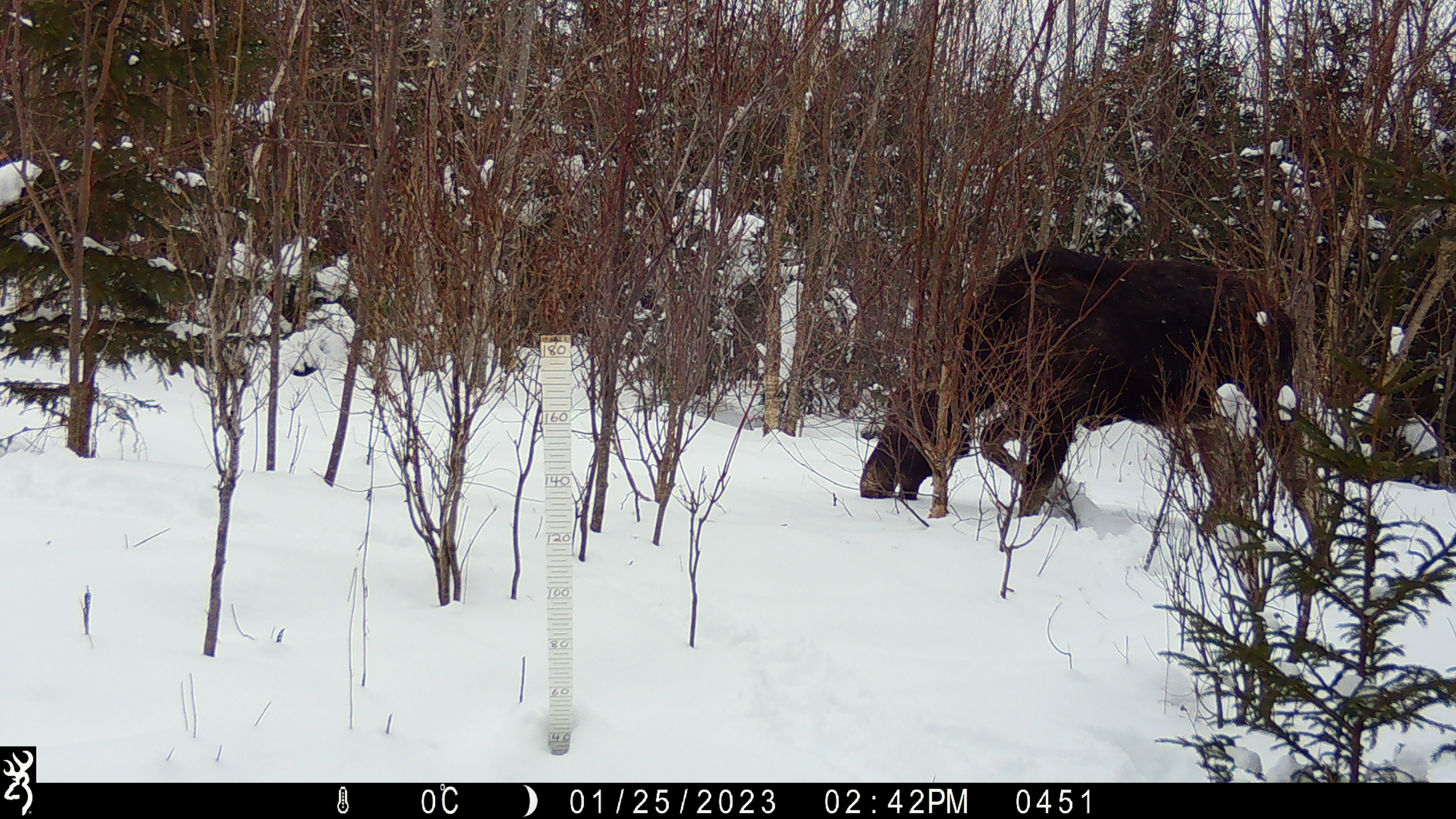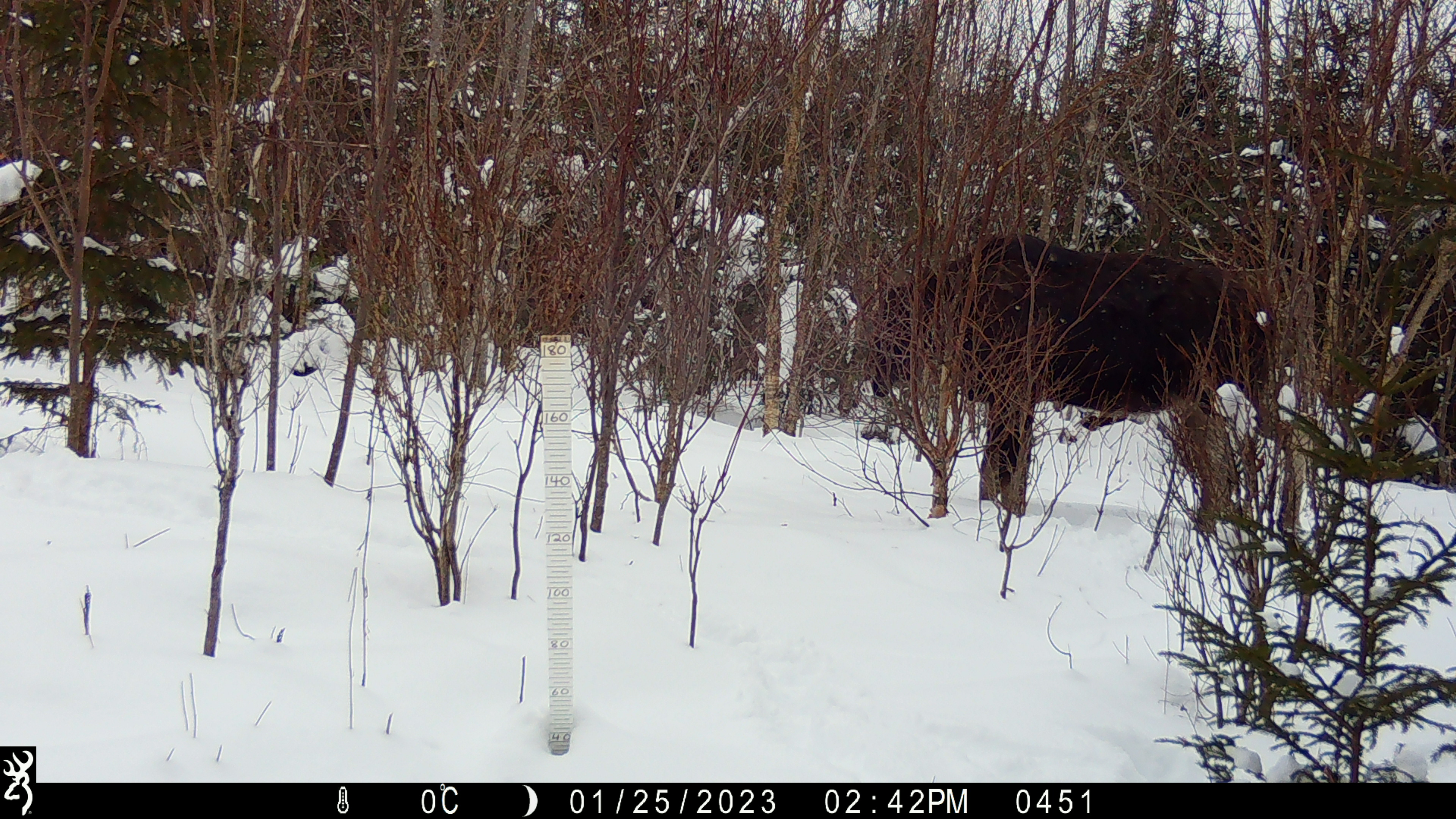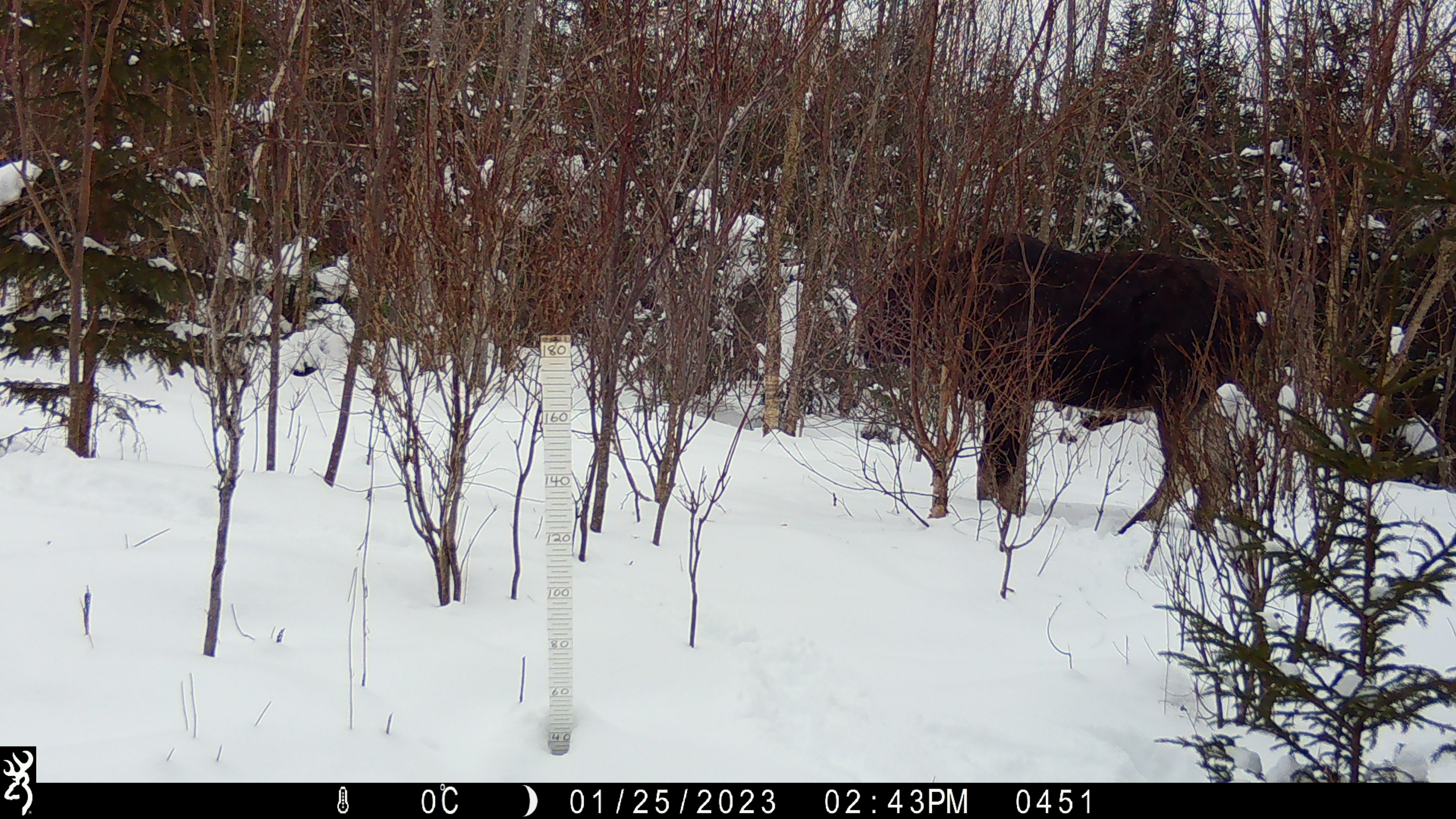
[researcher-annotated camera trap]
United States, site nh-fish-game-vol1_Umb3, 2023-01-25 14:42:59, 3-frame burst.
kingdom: Animalia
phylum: Chordata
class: Mammalia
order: Artiodactyla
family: Cervidae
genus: Alces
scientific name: Alces alces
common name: moose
Moose (Alces alces).